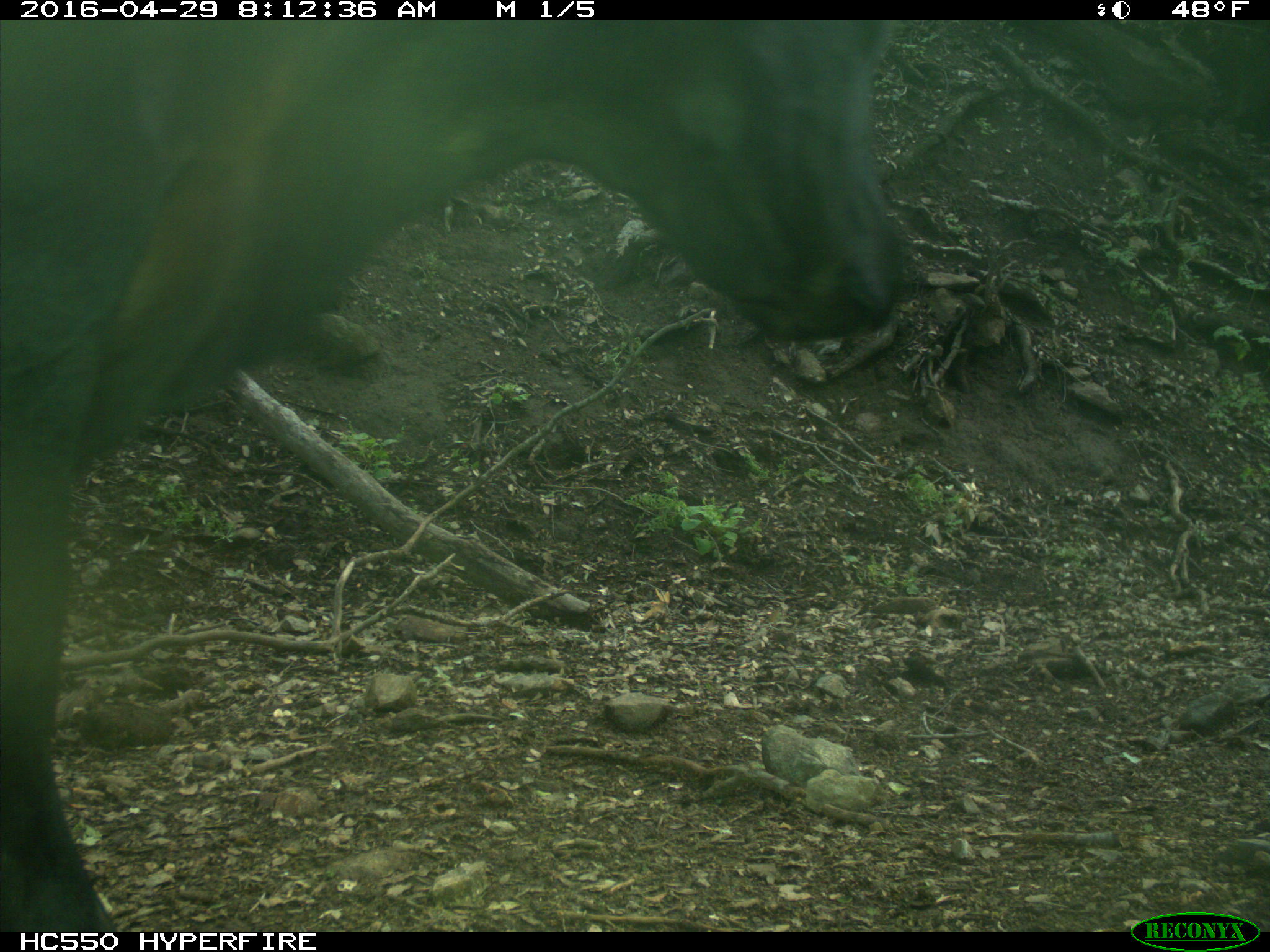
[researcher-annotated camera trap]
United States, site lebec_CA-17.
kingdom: Animalia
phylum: Chordata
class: Mammalia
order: Artiodactyla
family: Bovidae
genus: Bos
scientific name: Bos taurus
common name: domestic cow